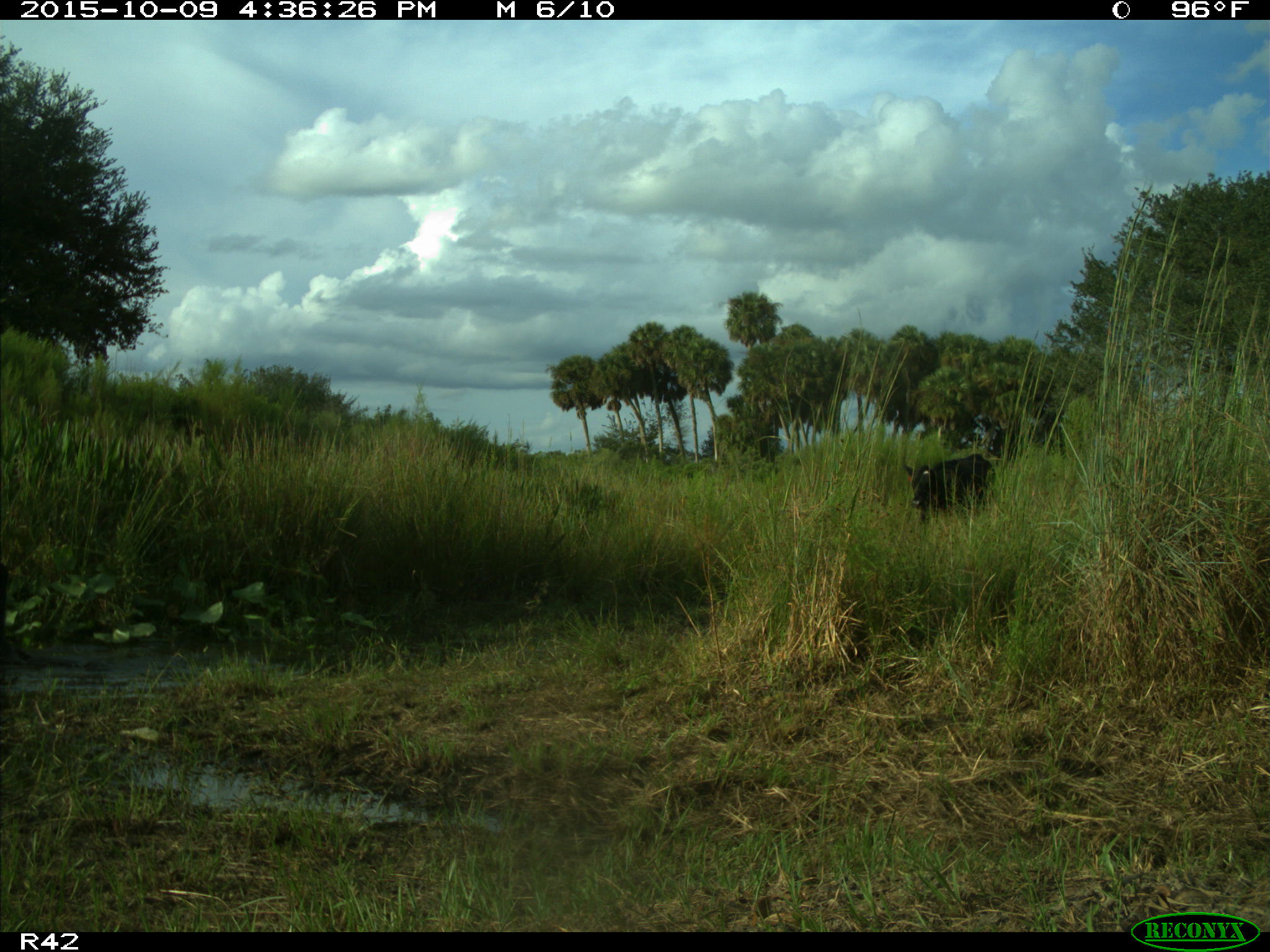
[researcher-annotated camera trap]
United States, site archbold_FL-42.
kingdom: Animalia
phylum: Chordata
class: Mammalia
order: Artiodactyla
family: Bovidae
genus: Bos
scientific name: Bos taurus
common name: domestic cow